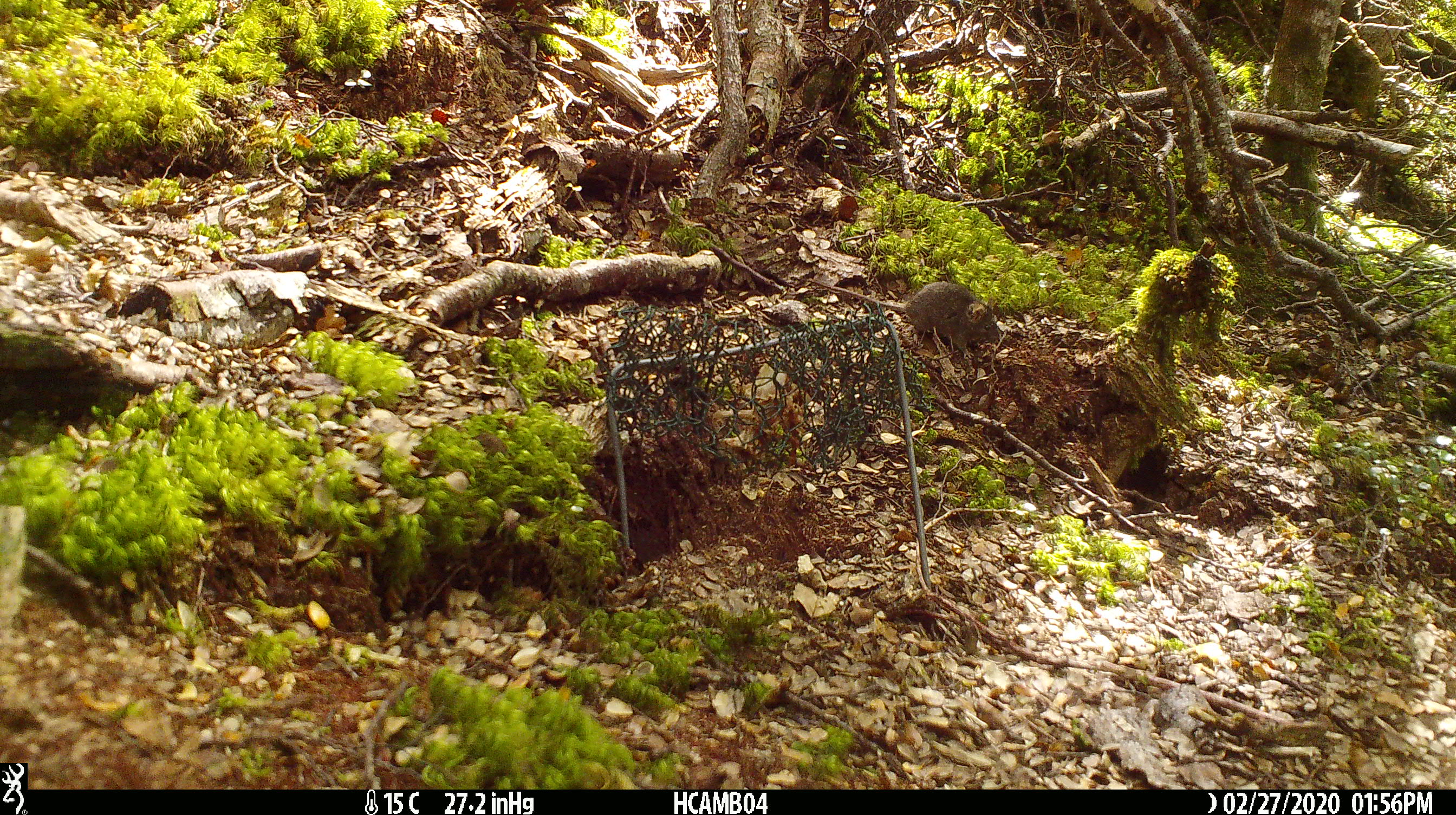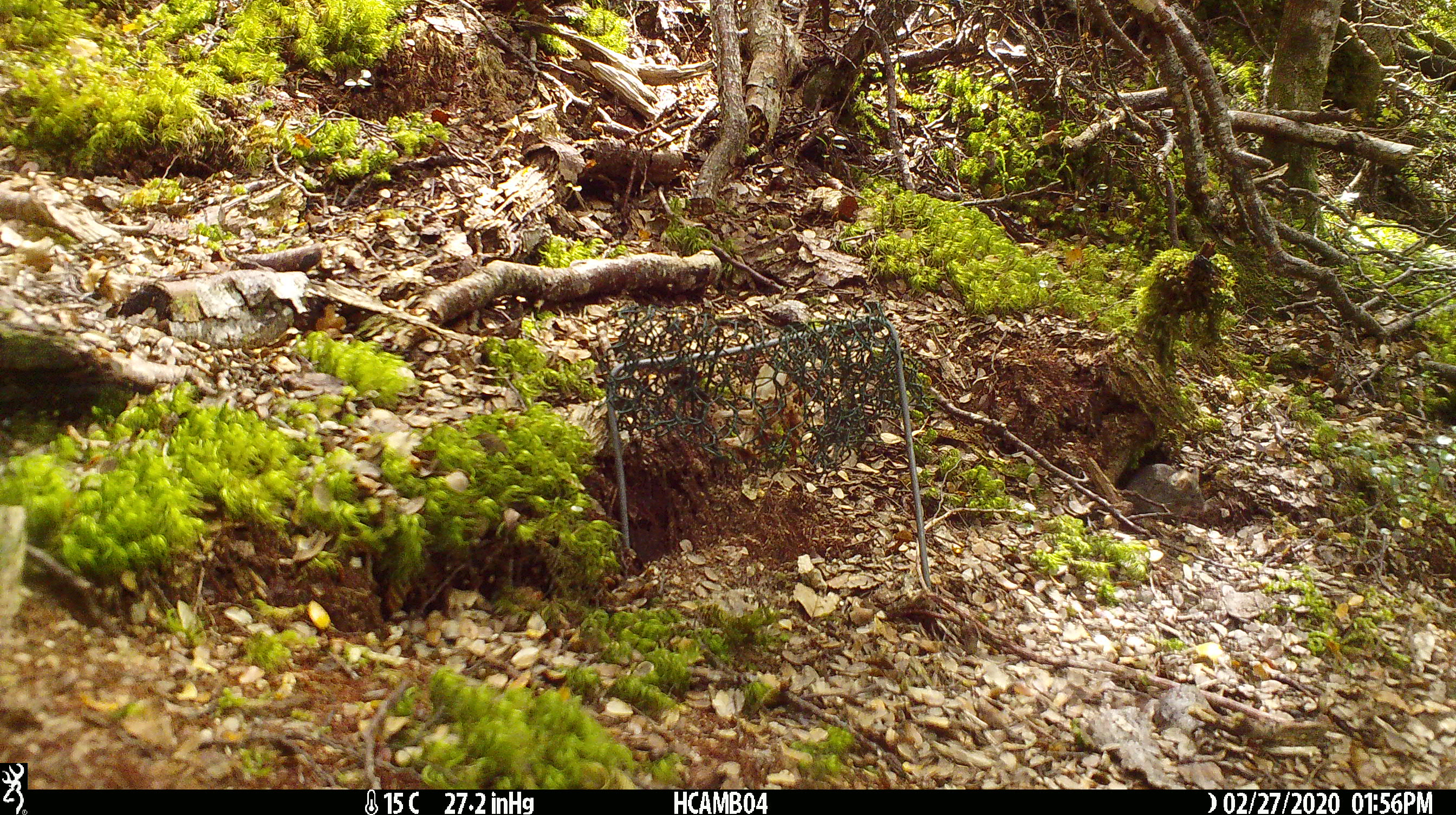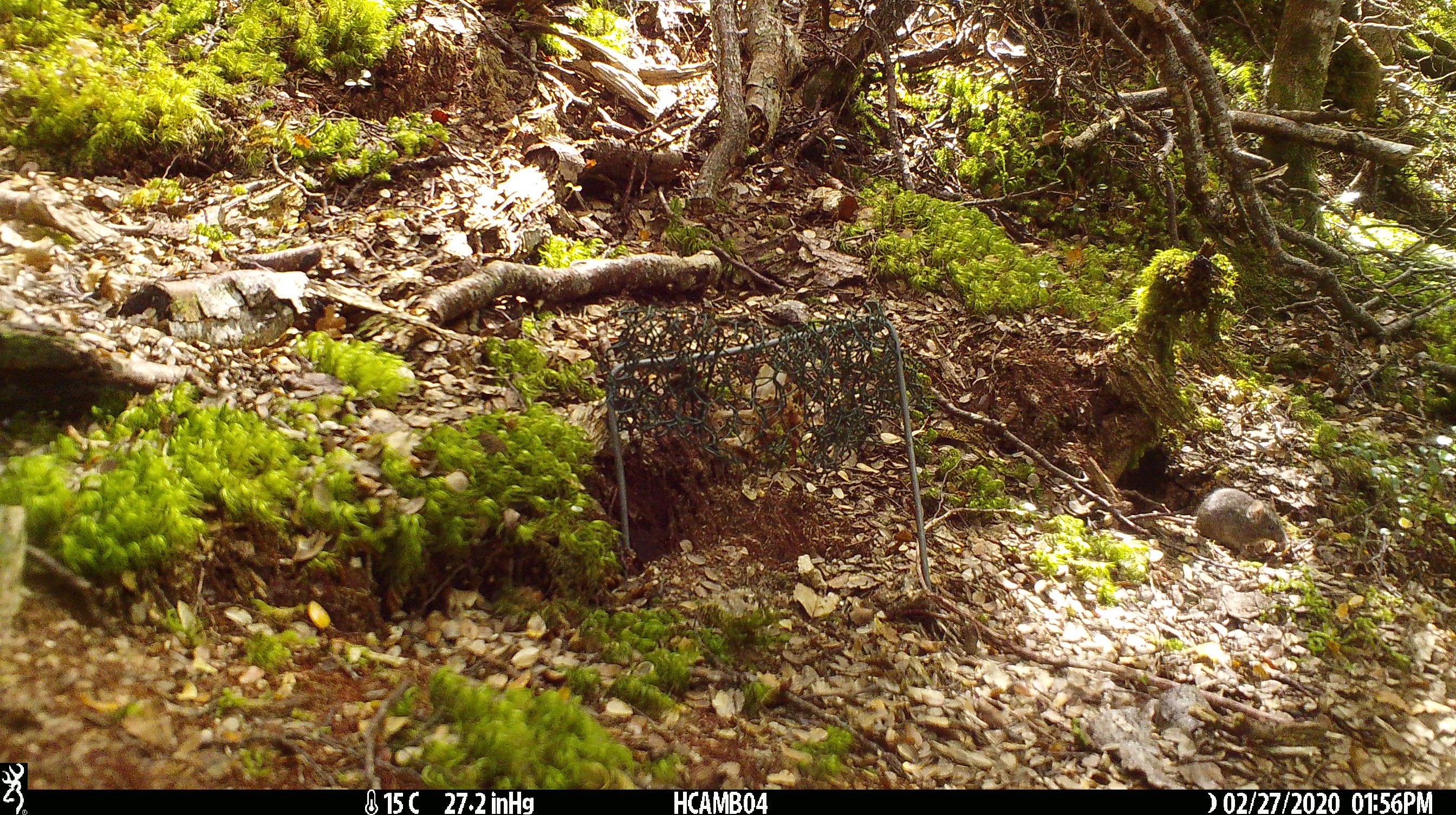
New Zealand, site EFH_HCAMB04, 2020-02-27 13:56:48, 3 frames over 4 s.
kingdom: Animalia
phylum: Chordata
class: Mammalia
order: Rodentia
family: Muridae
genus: Mus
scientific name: Mus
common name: mouse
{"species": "mouse (Mus)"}